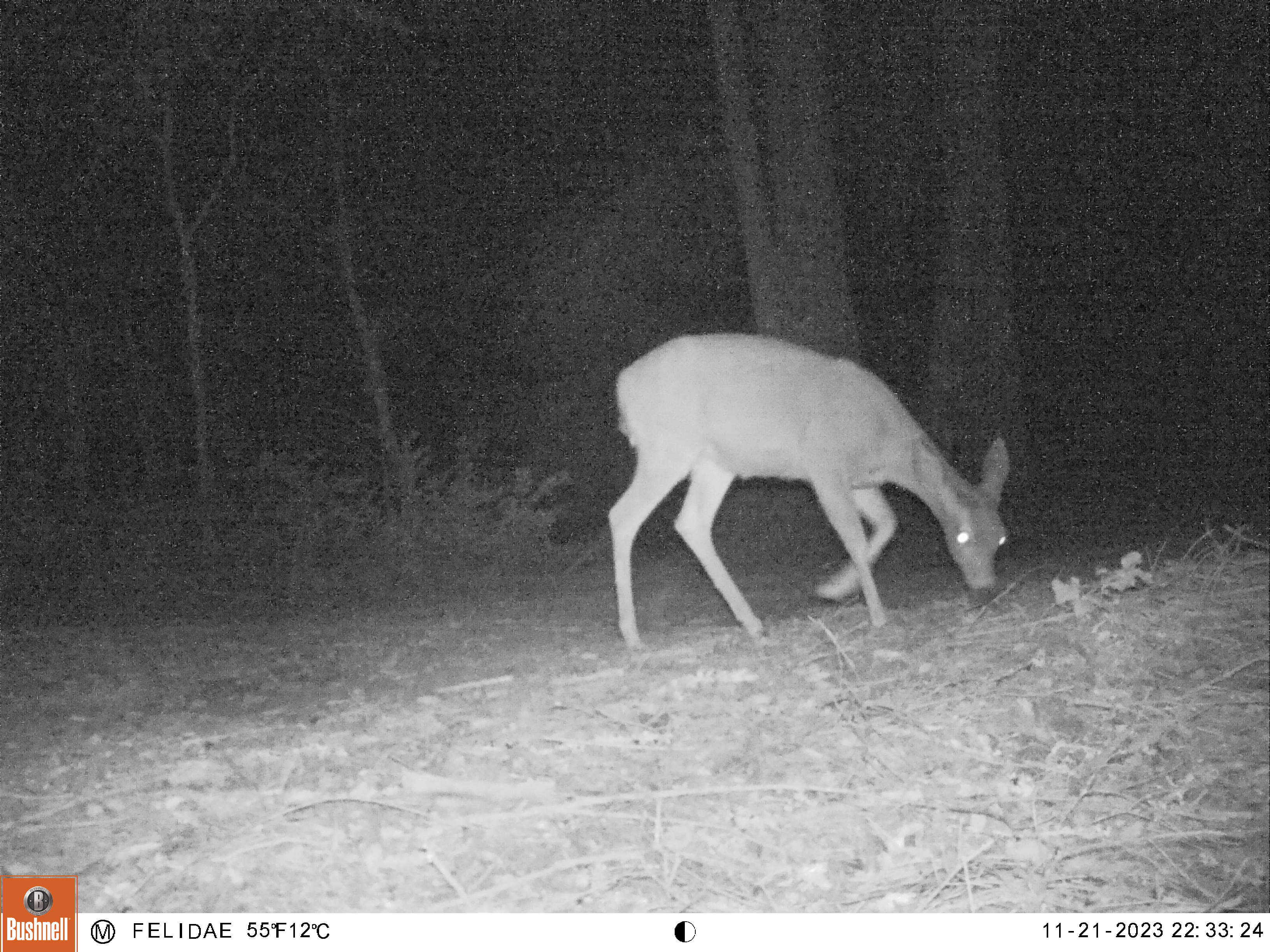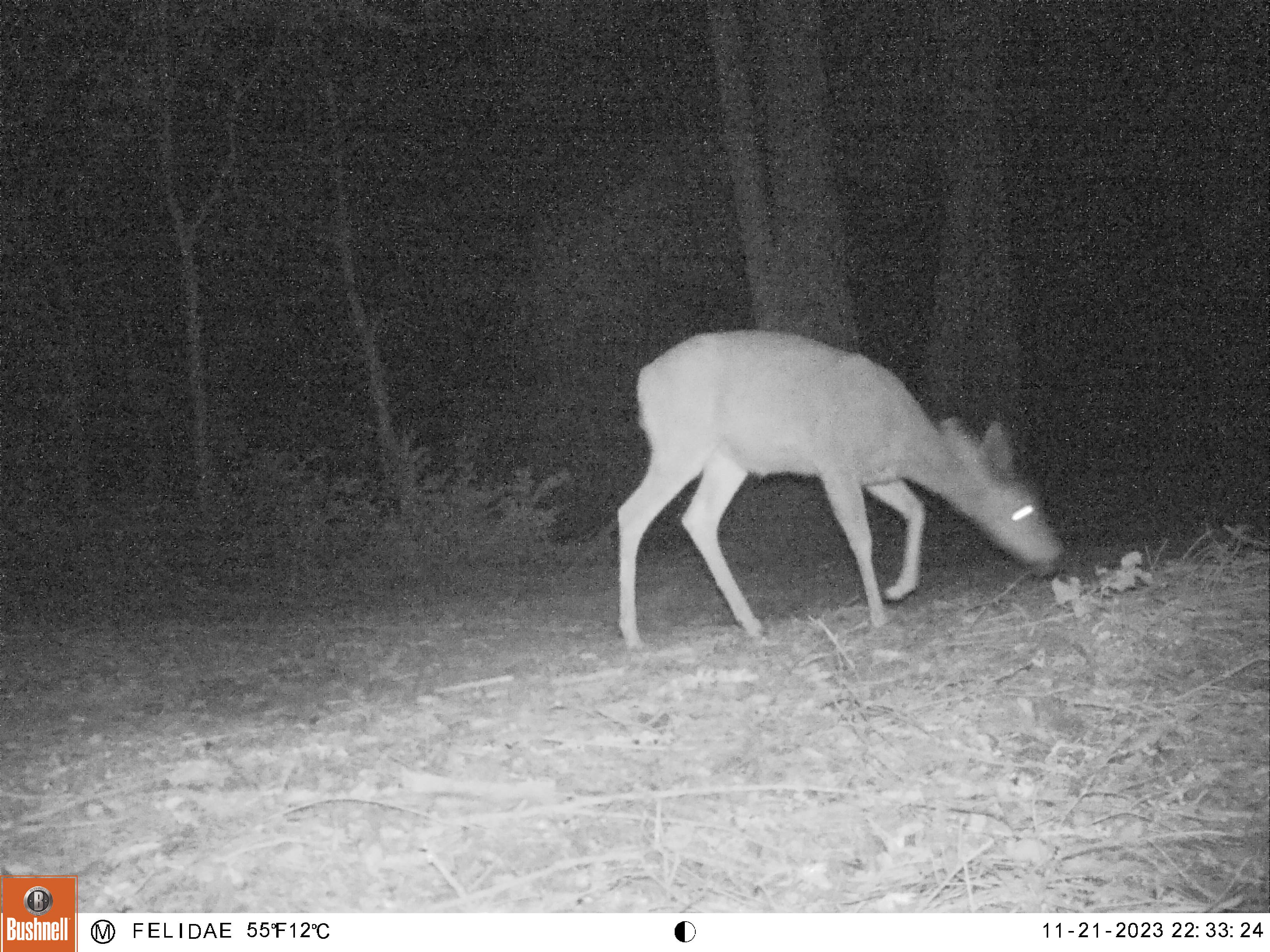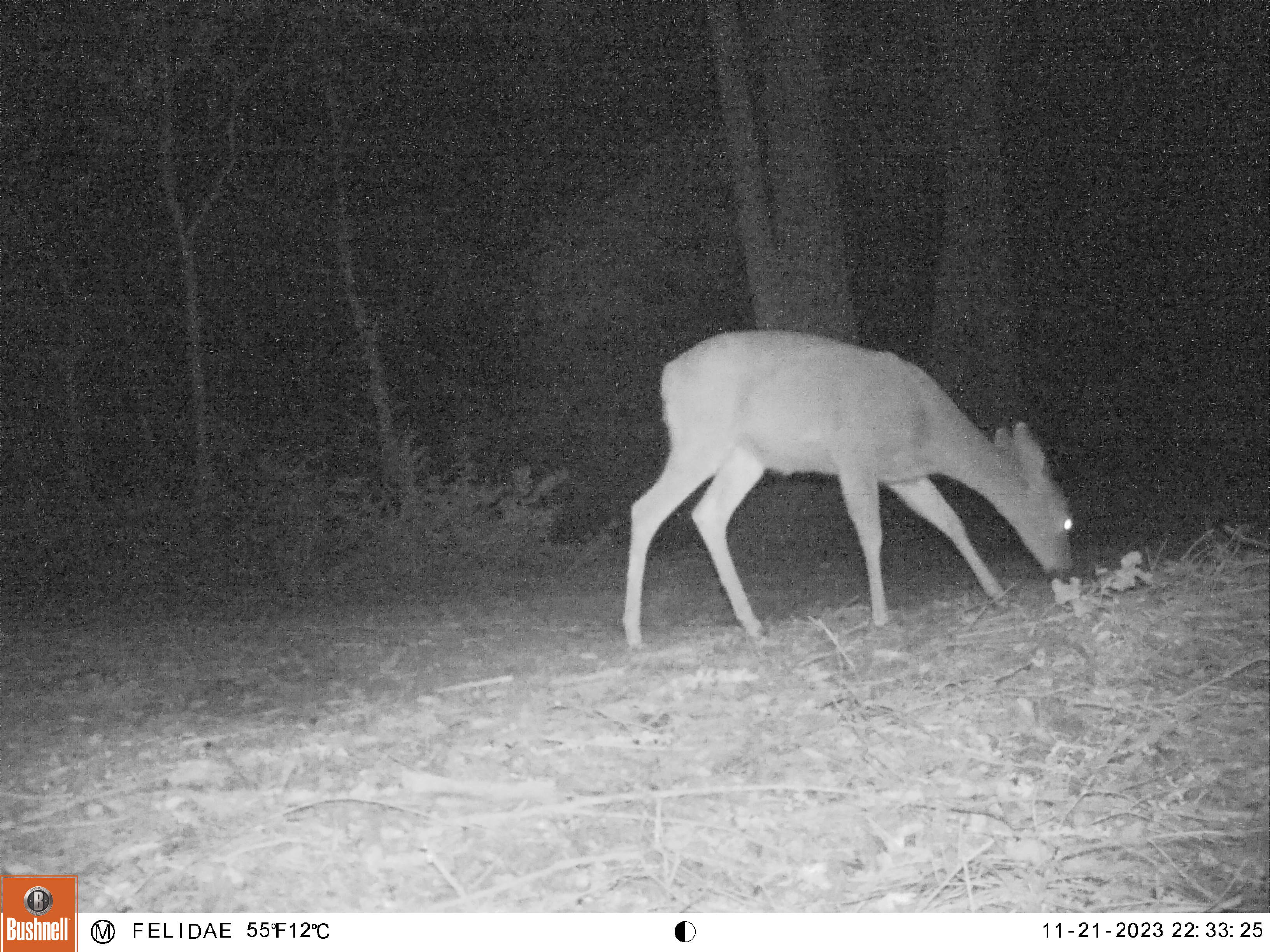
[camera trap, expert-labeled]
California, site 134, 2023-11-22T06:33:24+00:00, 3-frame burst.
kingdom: Animalia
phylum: Chordata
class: Mammalia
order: Artiodactyla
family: Cervidae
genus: Odocoileus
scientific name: Odocoileus hemionus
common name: mule deer